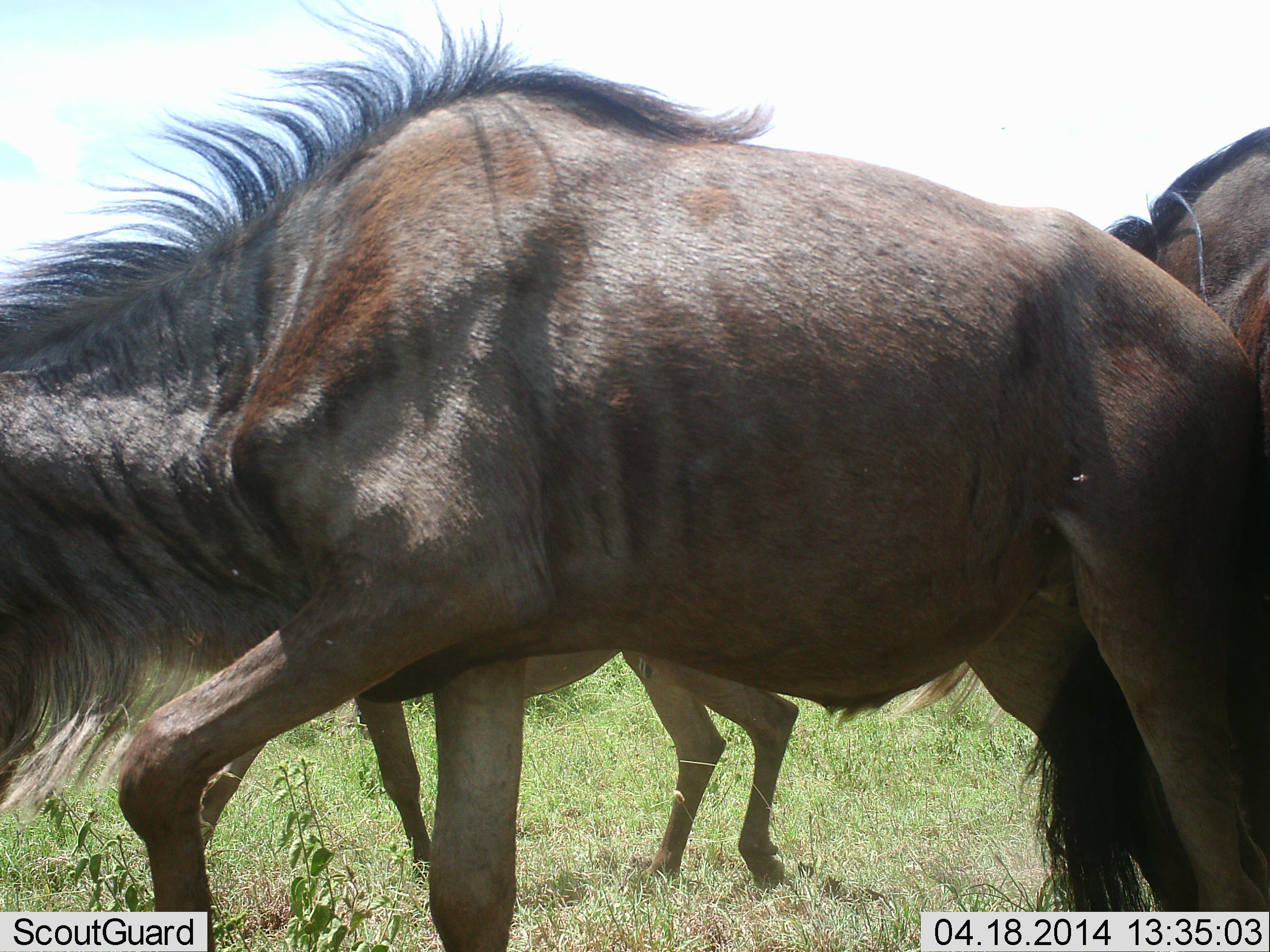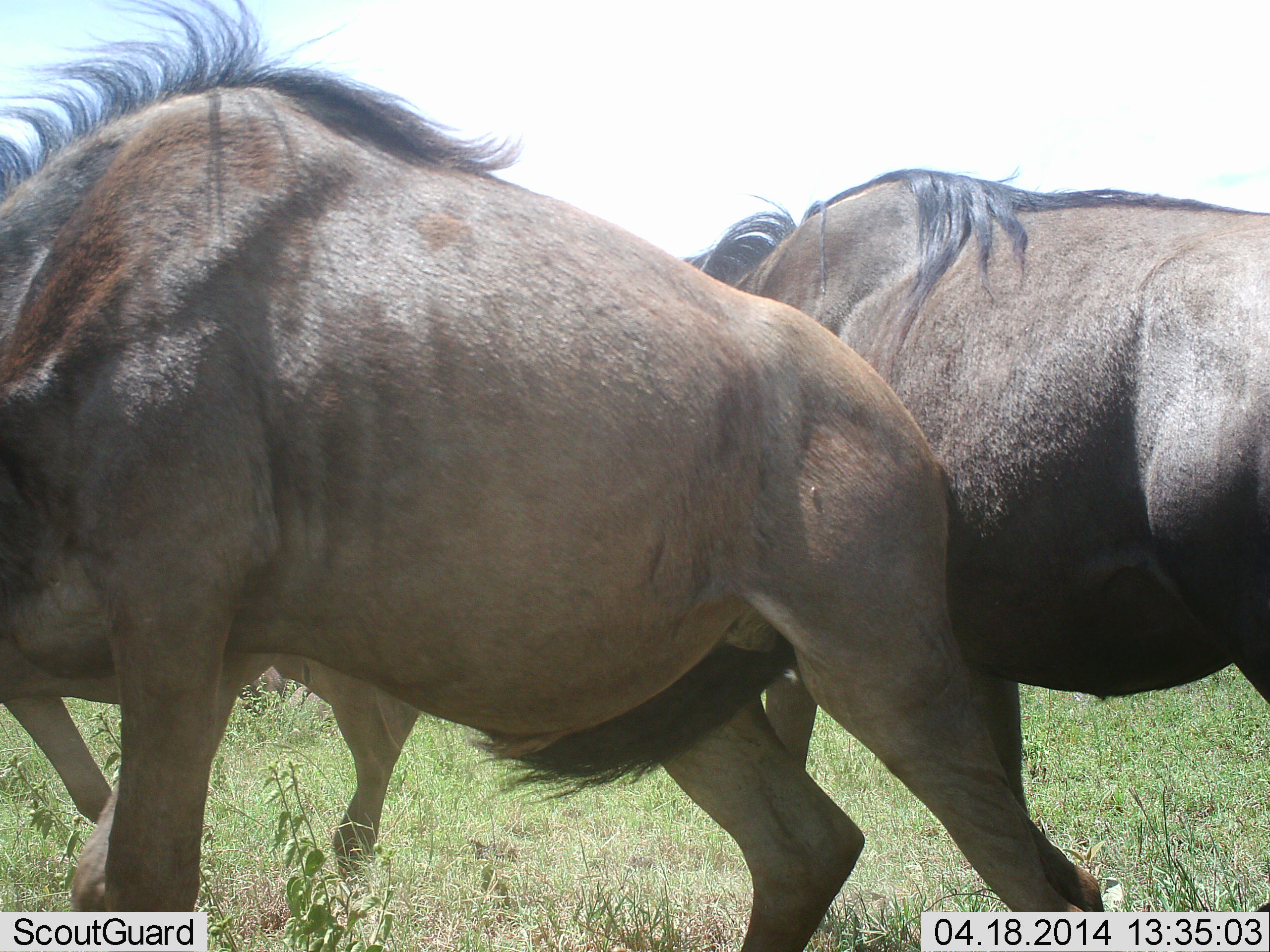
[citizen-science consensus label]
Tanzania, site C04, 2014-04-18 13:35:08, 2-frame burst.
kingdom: Animalia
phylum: Chordata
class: Mammalia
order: Artiodactyla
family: Bovidae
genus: Connochaetes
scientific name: Connochaetes taurinus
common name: blue wildebeest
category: wildebeest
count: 3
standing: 10%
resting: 0%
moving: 100%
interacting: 0%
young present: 0%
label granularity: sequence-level